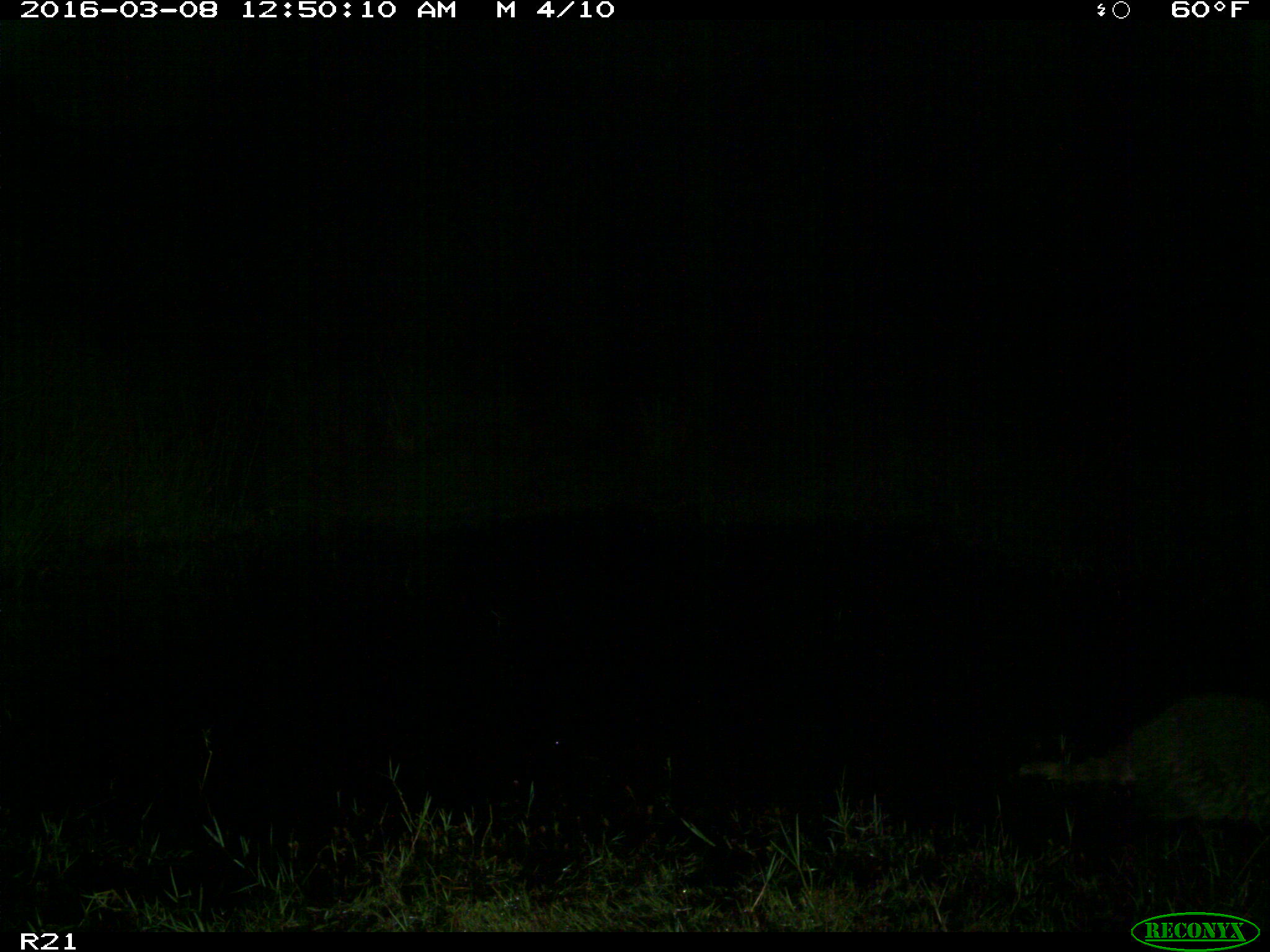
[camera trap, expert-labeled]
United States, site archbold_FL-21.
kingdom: Animalia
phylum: Chordata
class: Mammalia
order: Carnivora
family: Procyonidae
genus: Procyon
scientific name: Procyon lotor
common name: common raccoon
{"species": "Procyon lotor (common raccoon)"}